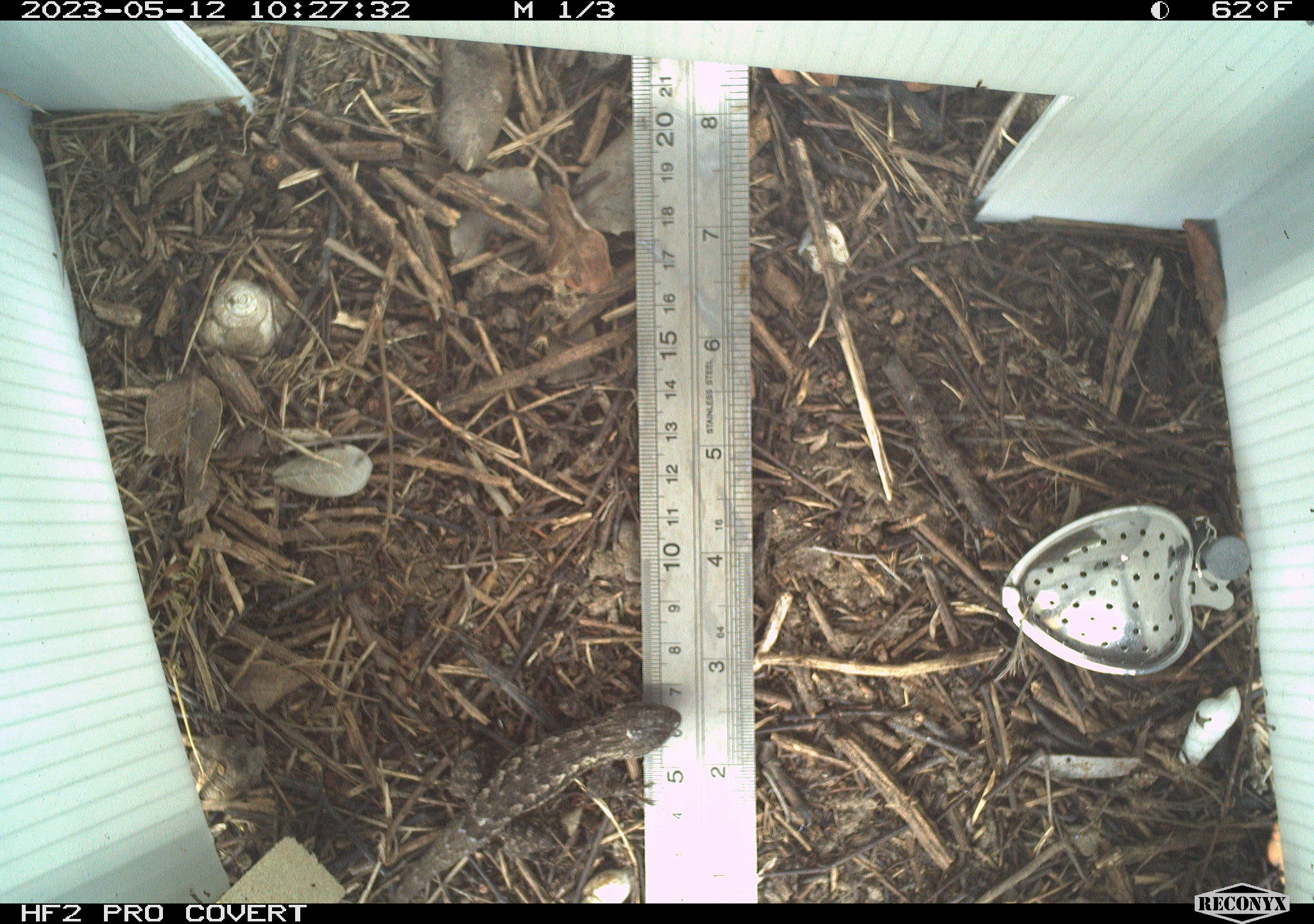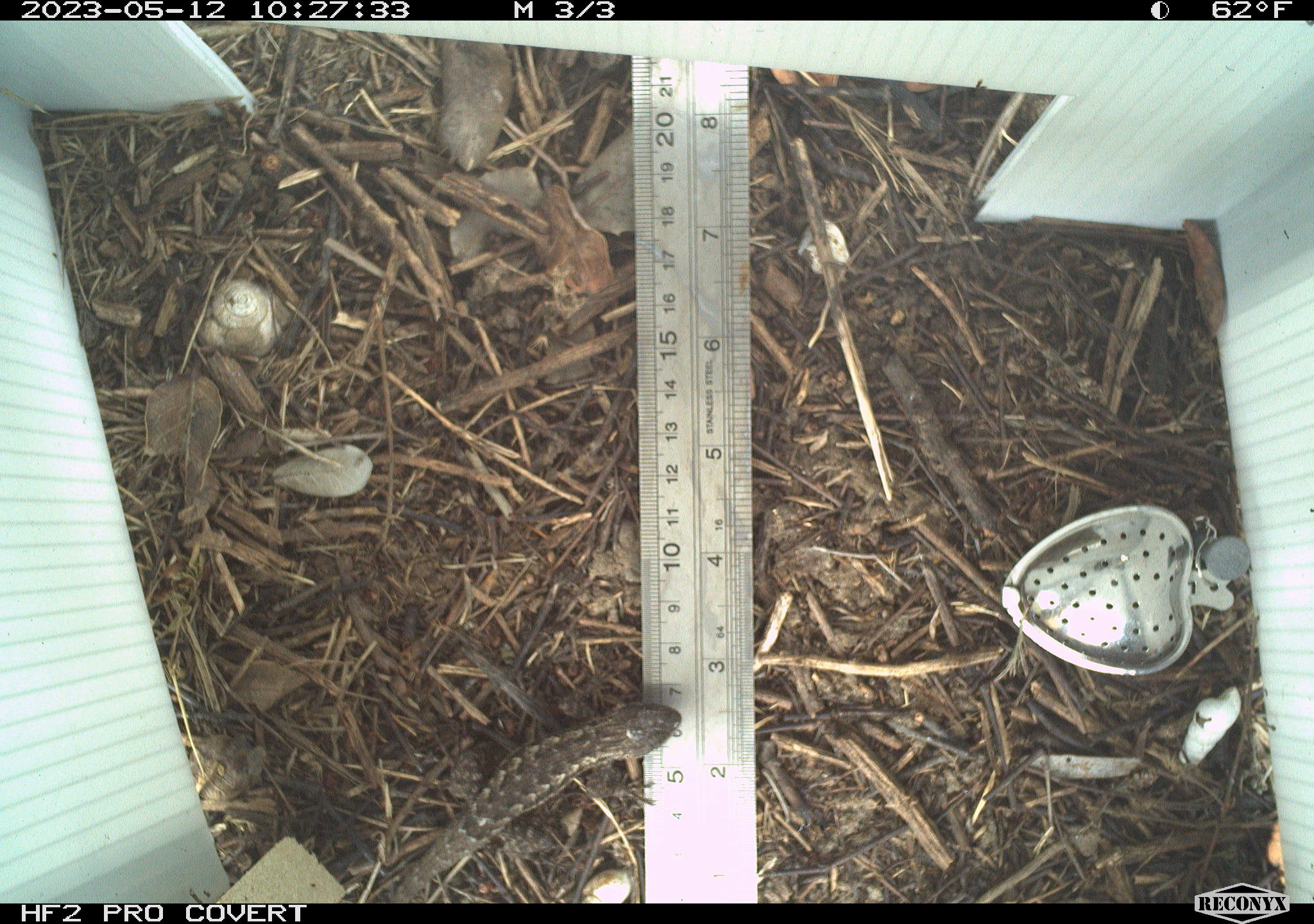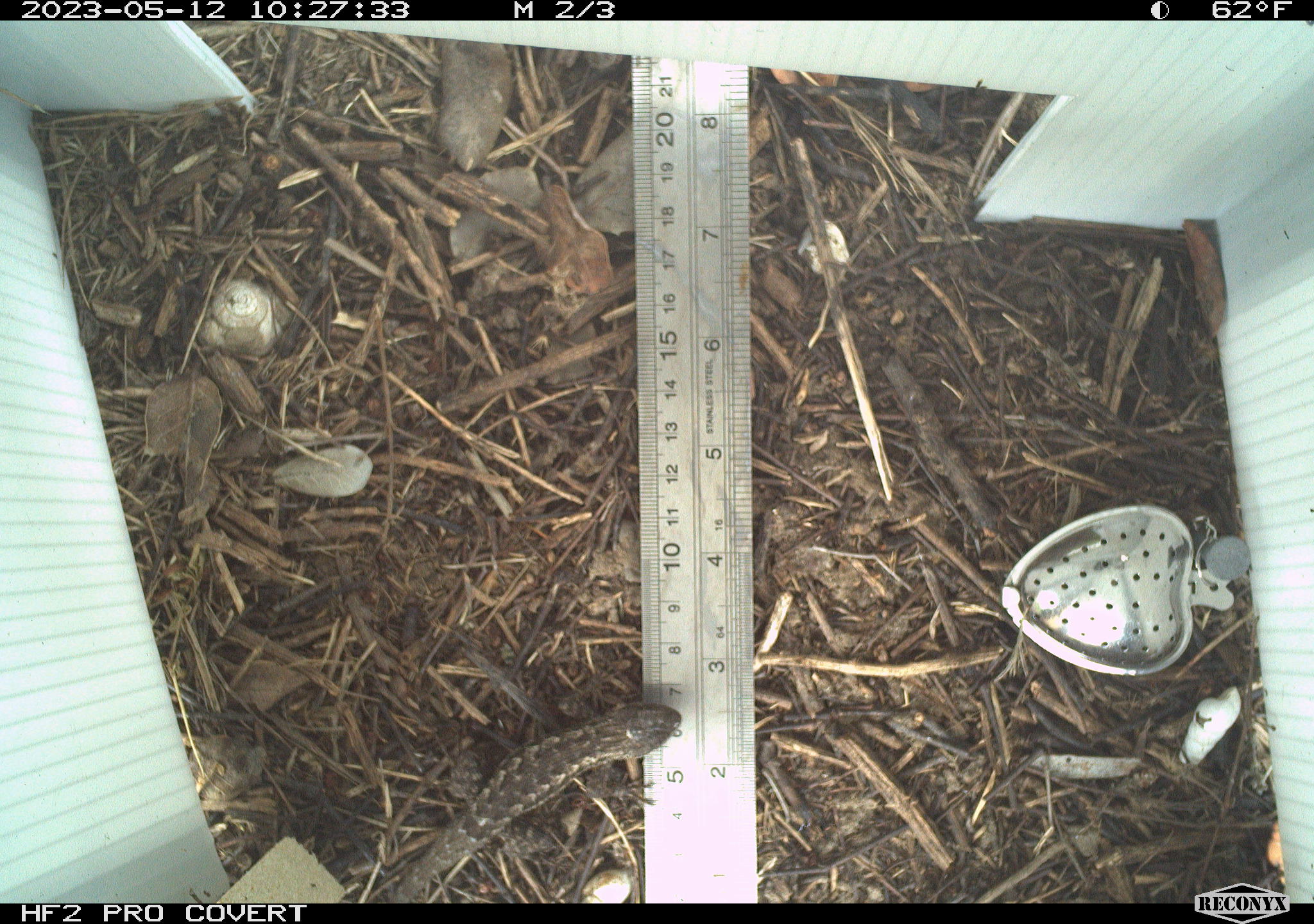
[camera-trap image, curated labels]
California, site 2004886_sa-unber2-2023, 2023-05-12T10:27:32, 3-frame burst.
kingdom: Animalia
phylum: Chordata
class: Reptilia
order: Squamata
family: Phrynosomatidae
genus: Sceloporus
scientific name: Sceloporus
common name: spiny lizards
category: sceloporus species